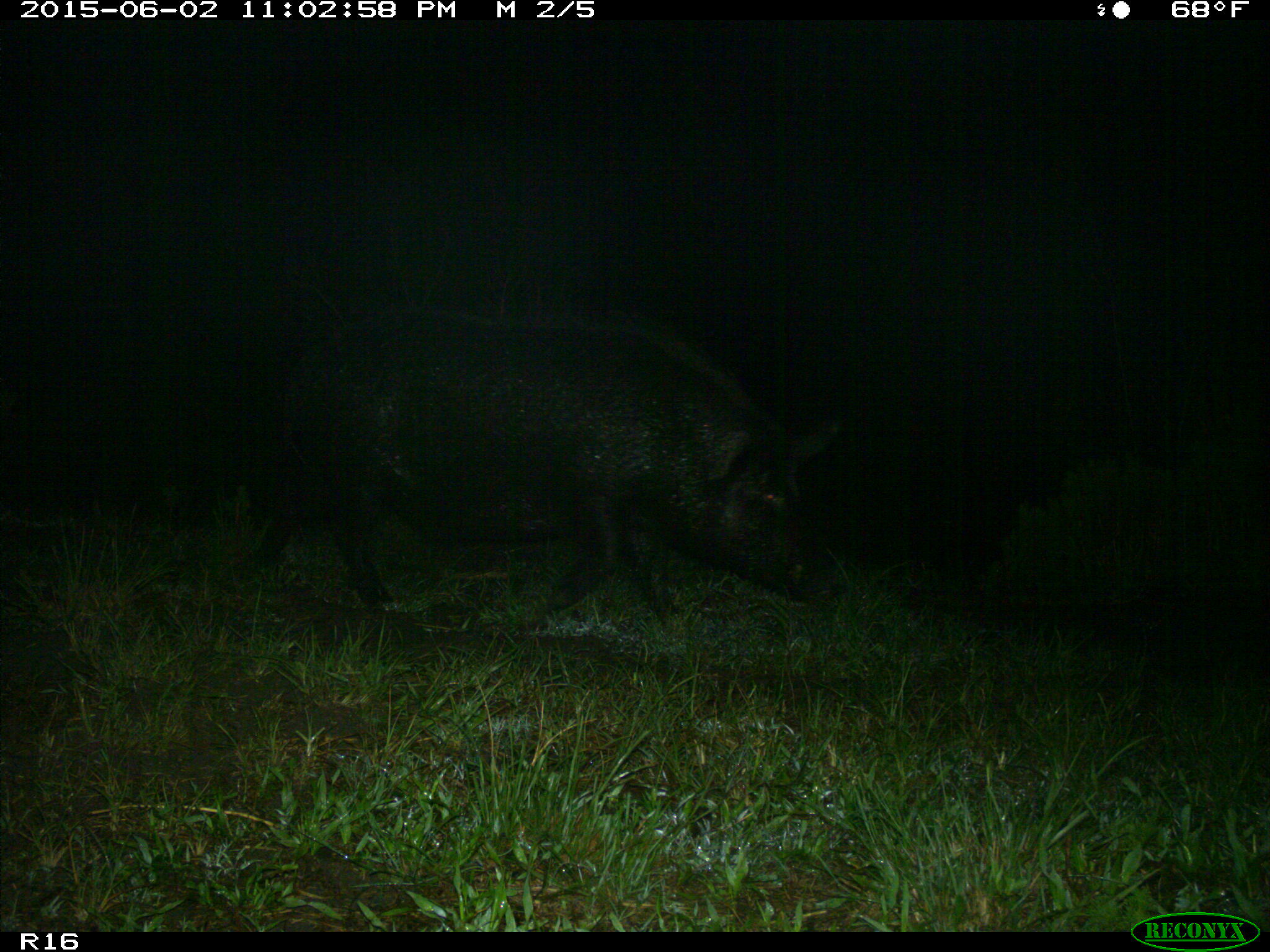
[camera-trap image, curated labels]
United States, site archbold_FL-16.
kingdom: Animalia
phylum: Chordata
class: Mammalia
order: Artiodactyla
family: Suidae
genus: Sus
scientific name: Sus scrofa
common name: wild boar